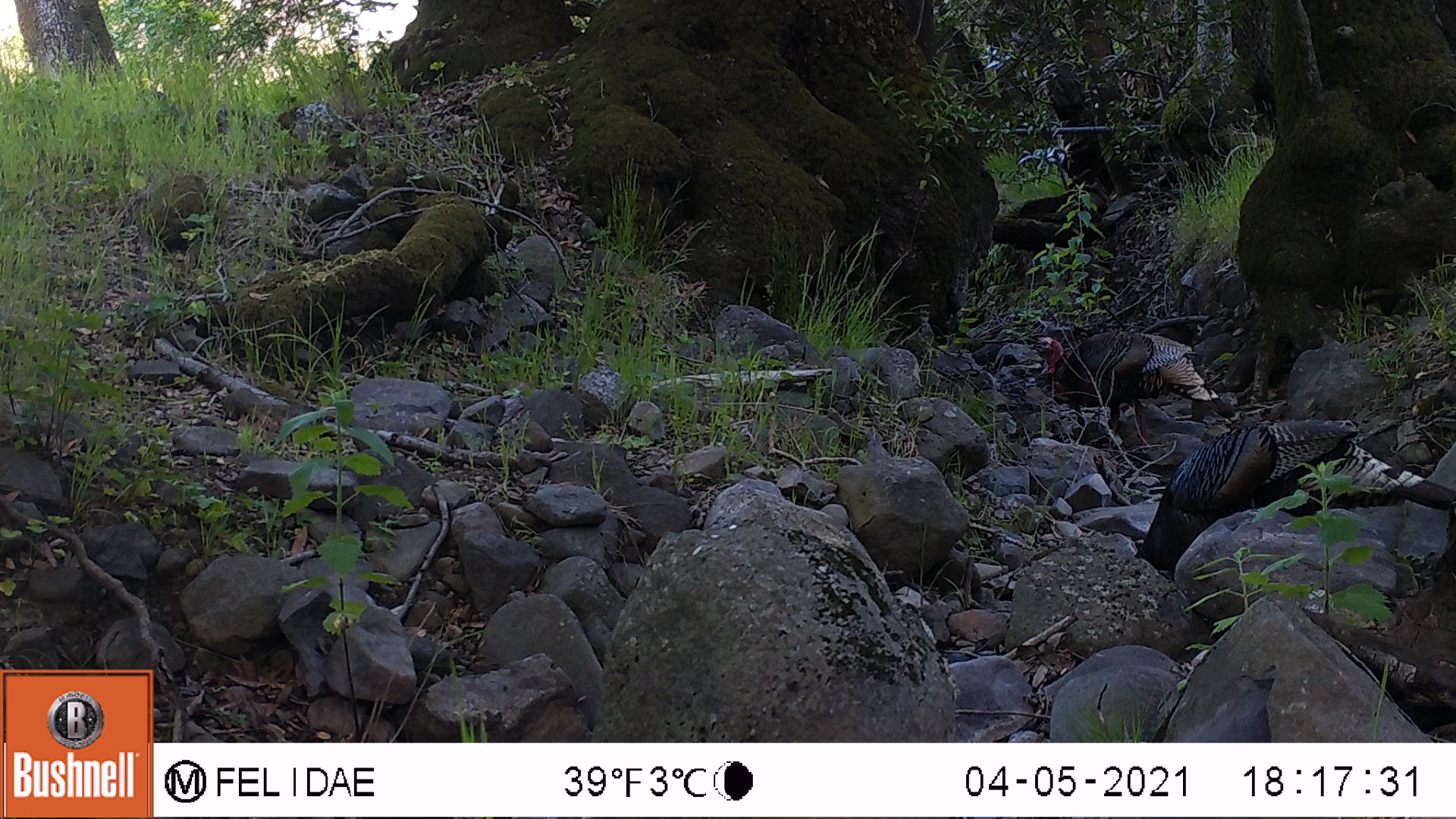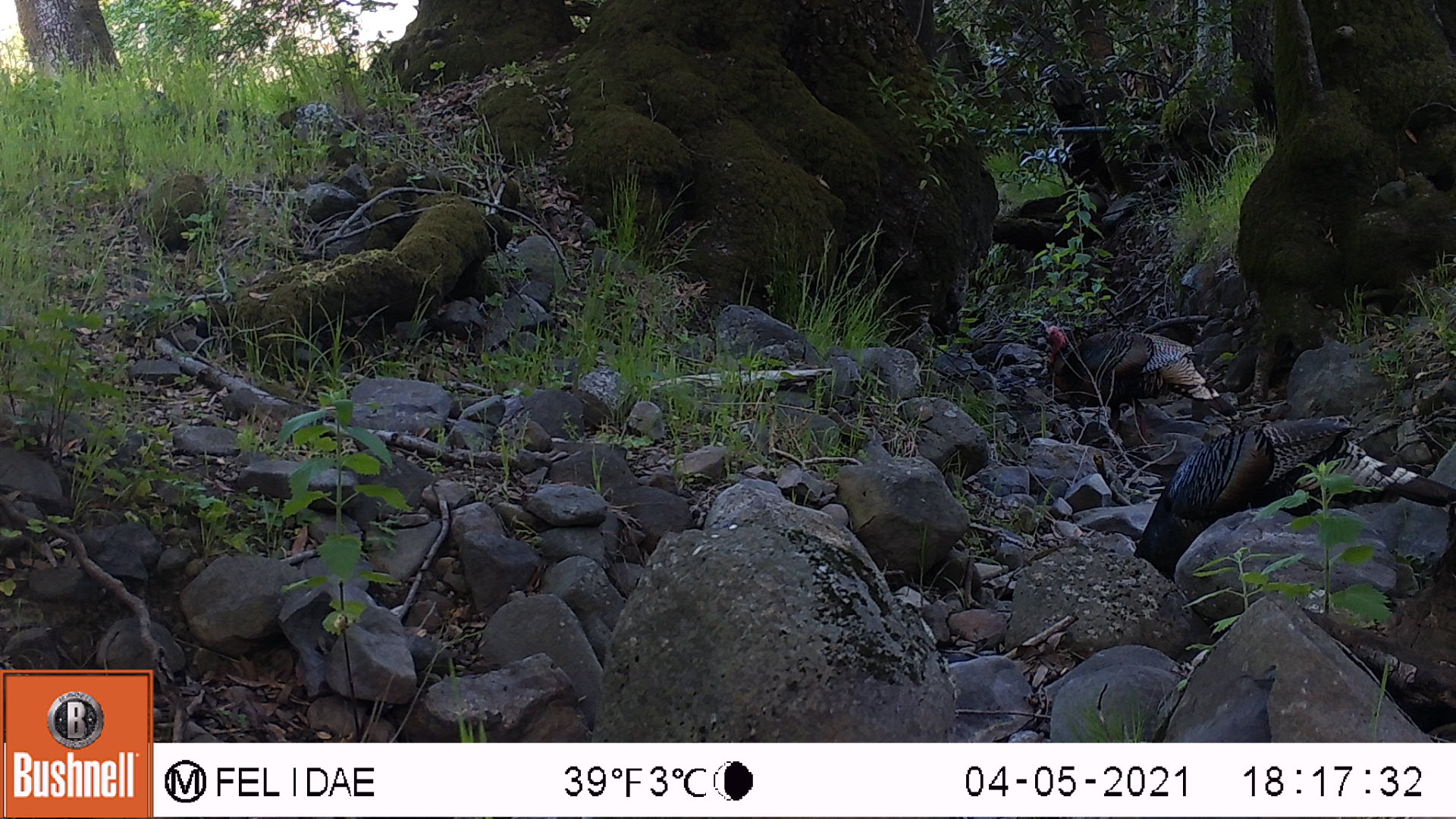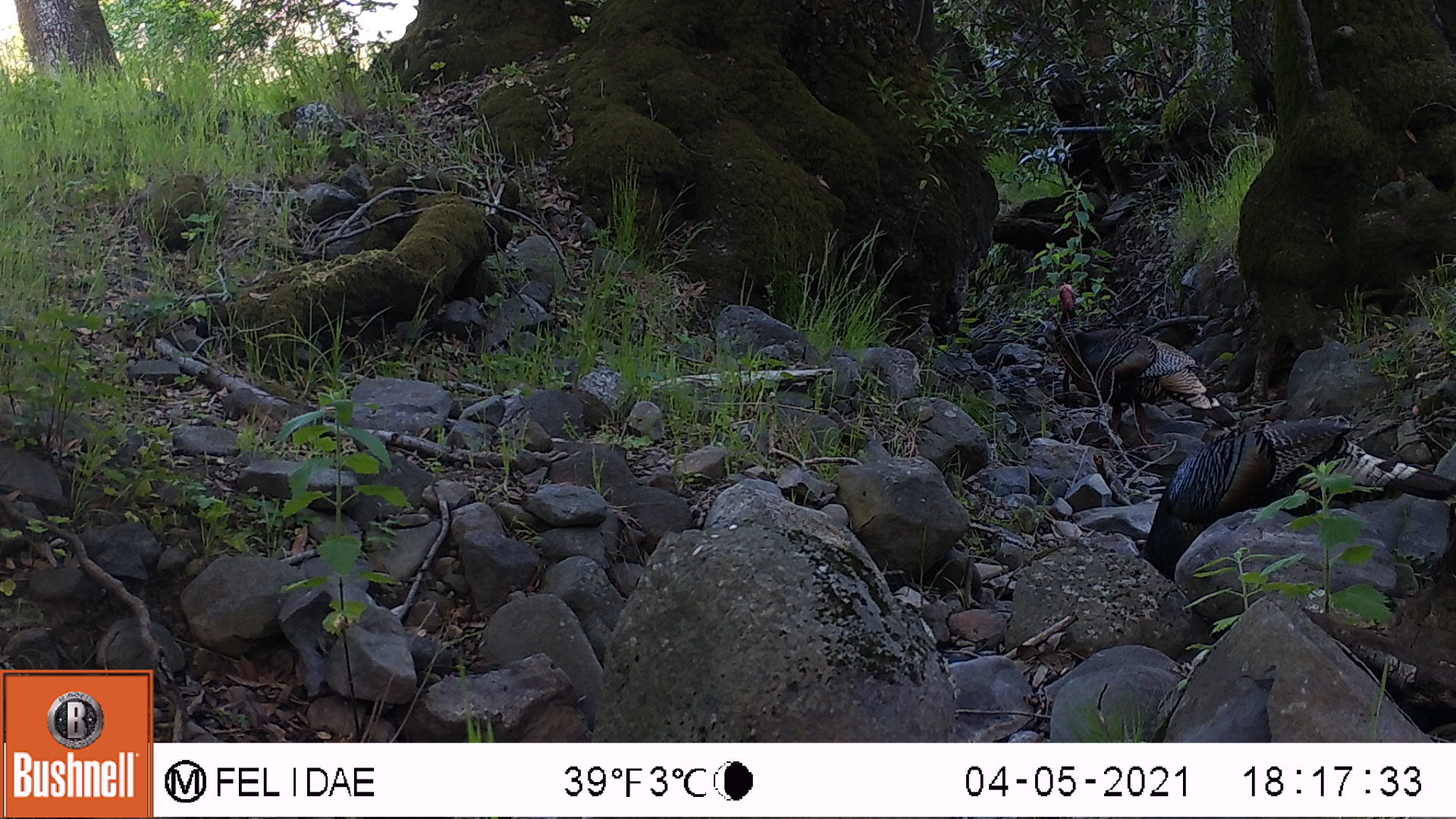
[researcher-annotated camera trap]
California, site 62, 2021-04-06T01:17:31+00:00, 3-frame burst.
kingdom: Animalia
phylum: Chordata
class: Aves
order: Galliformes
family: Phasianidae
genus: Meleagris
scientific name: Meleagris gallopavo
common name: turkey